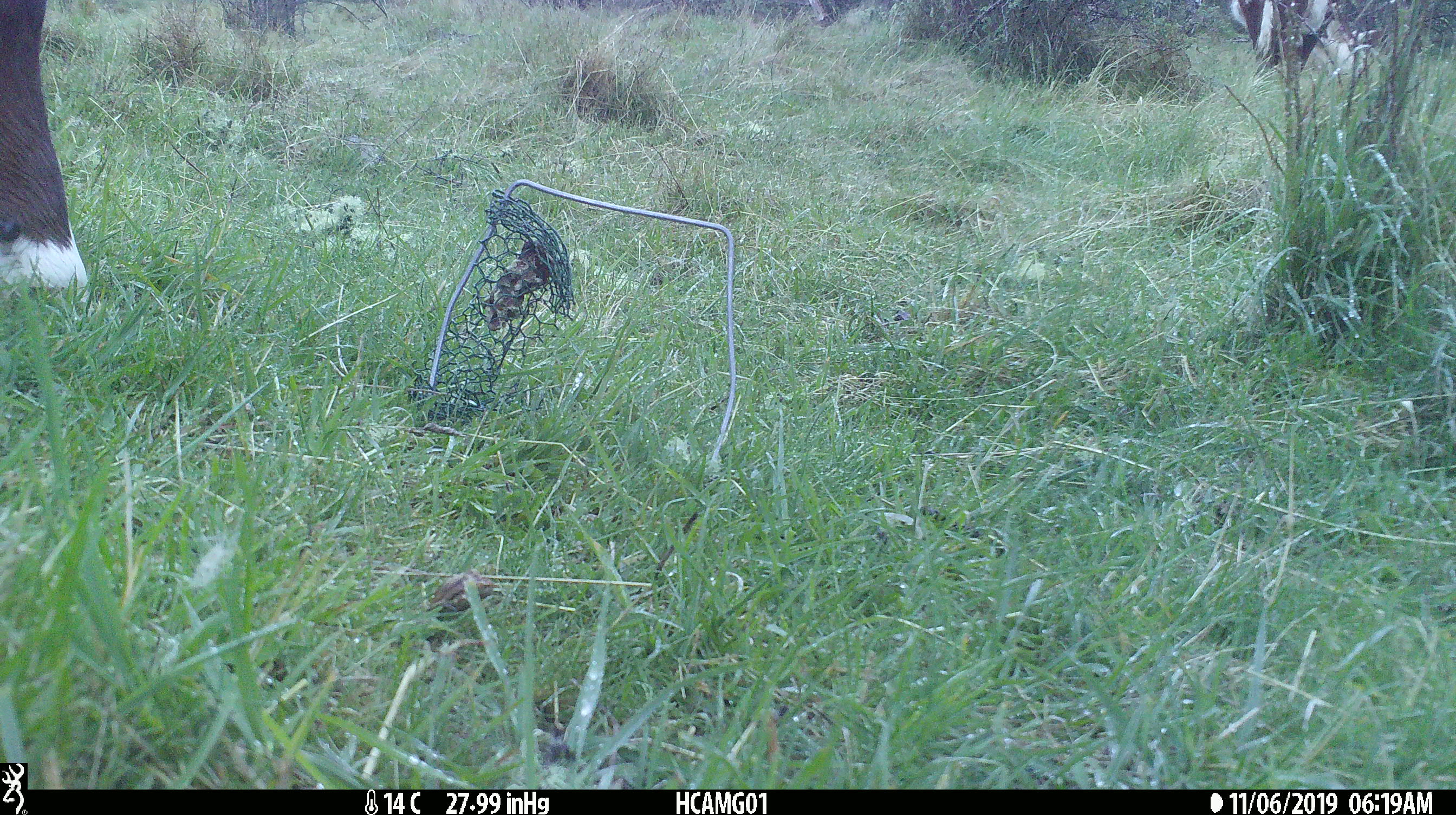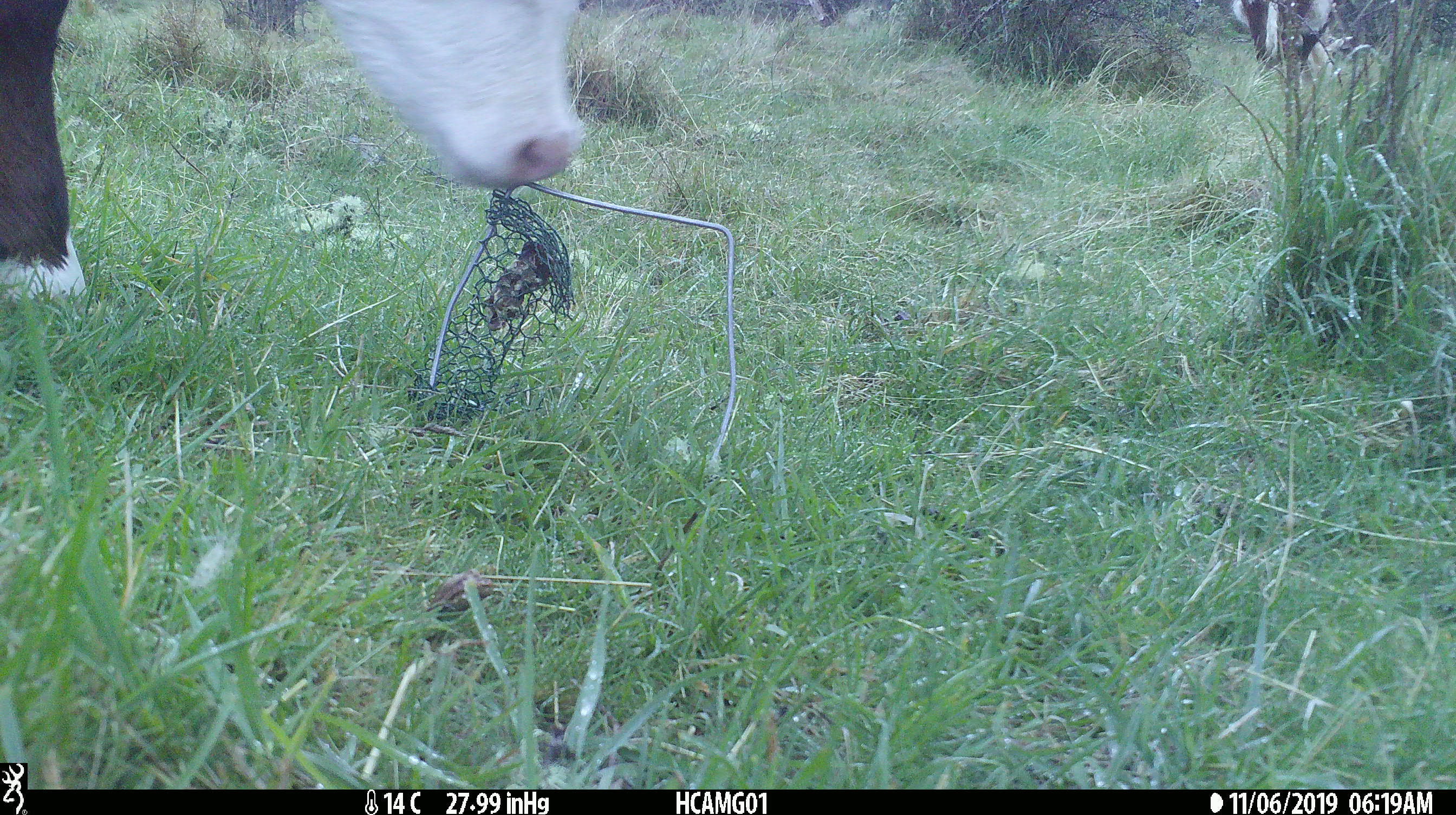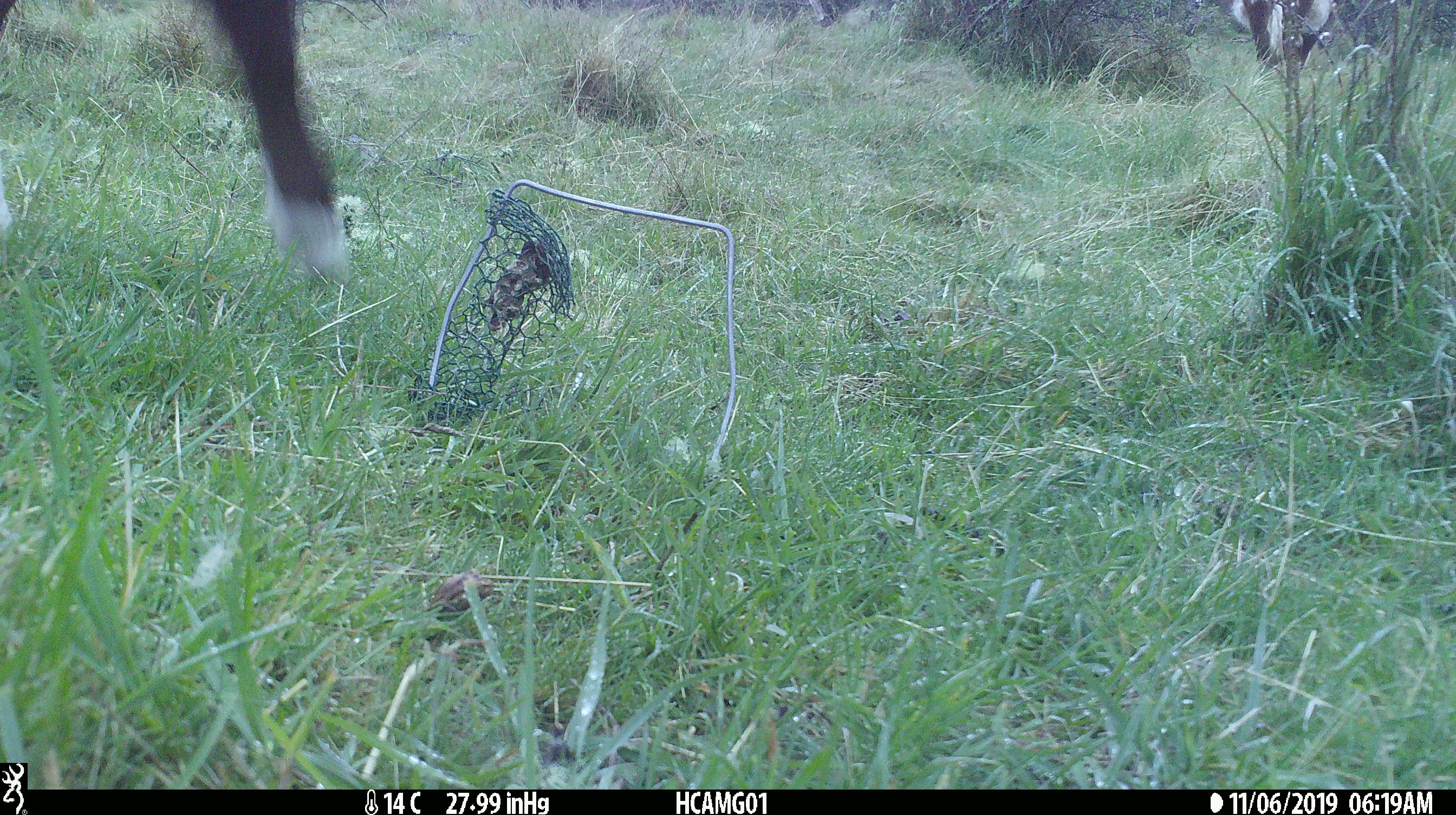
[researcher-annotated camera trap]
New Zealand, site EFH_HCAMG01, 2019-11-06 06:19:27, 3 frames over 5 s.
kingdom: Animalia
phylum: Chordata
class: Mammalia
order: Artiodactyla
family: Bovidae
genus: Bos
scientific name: Bos taurus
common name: domestic cow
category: cow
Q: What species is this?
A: Cow (domestic cow) (Bos taurus).